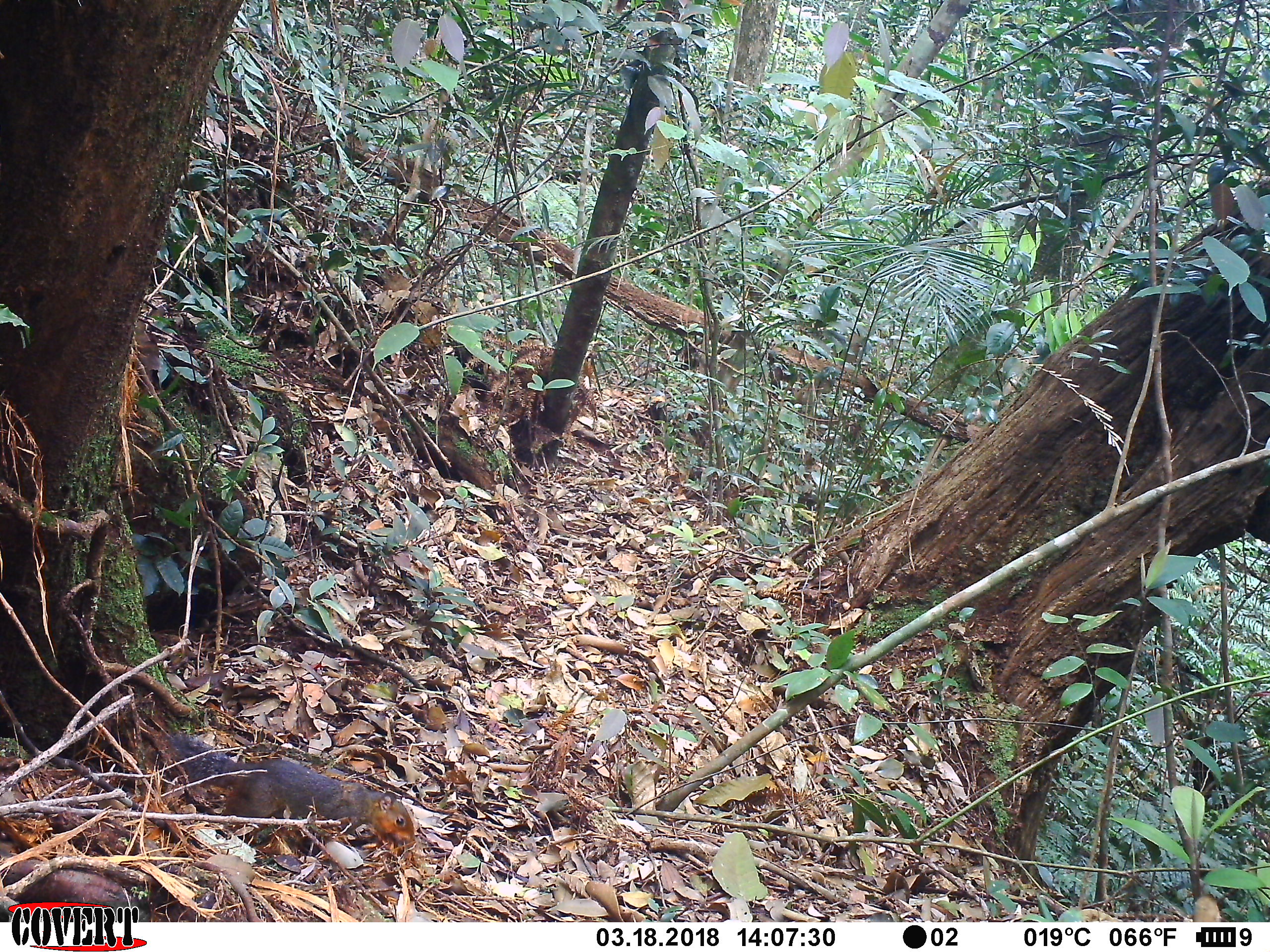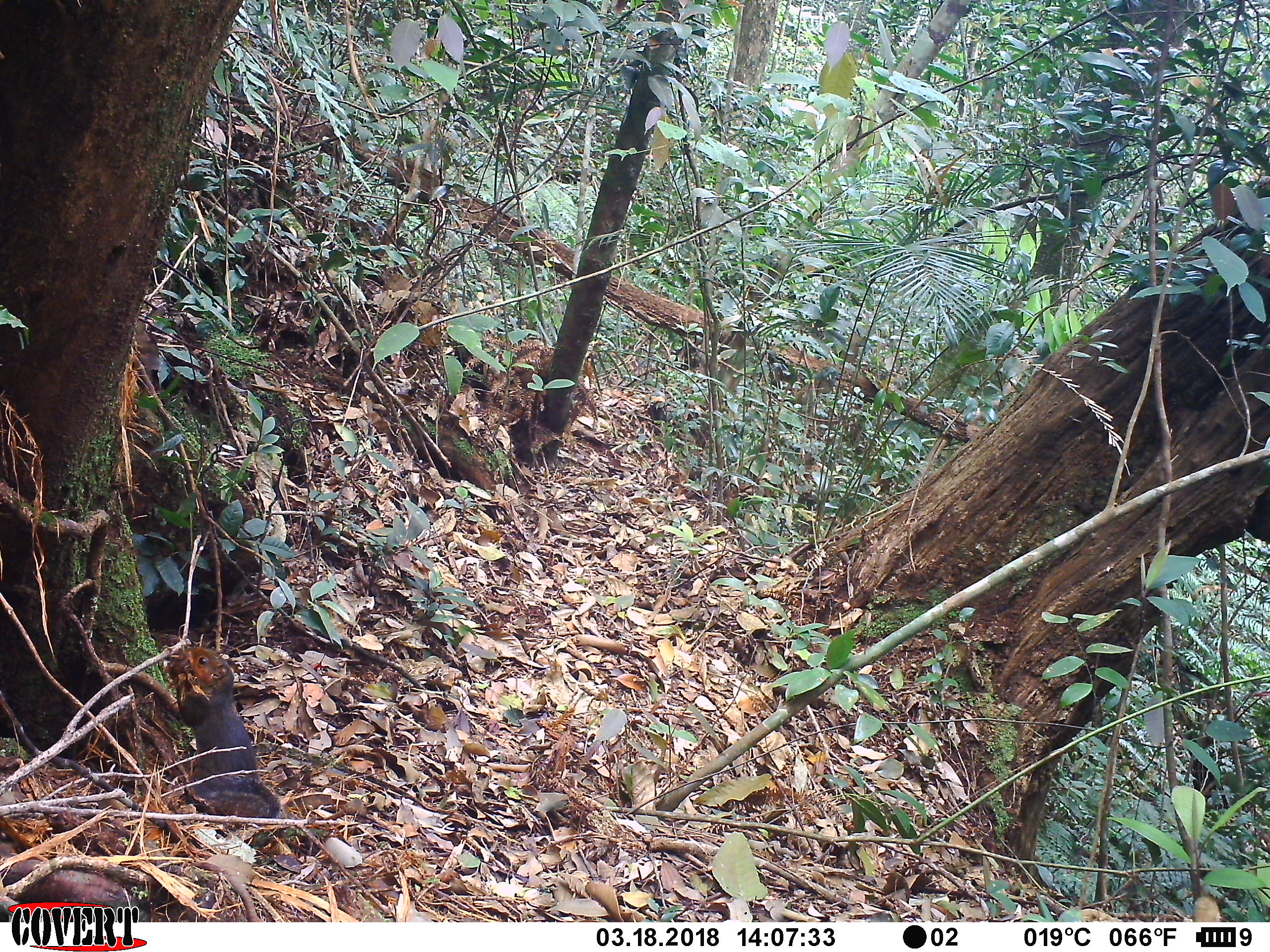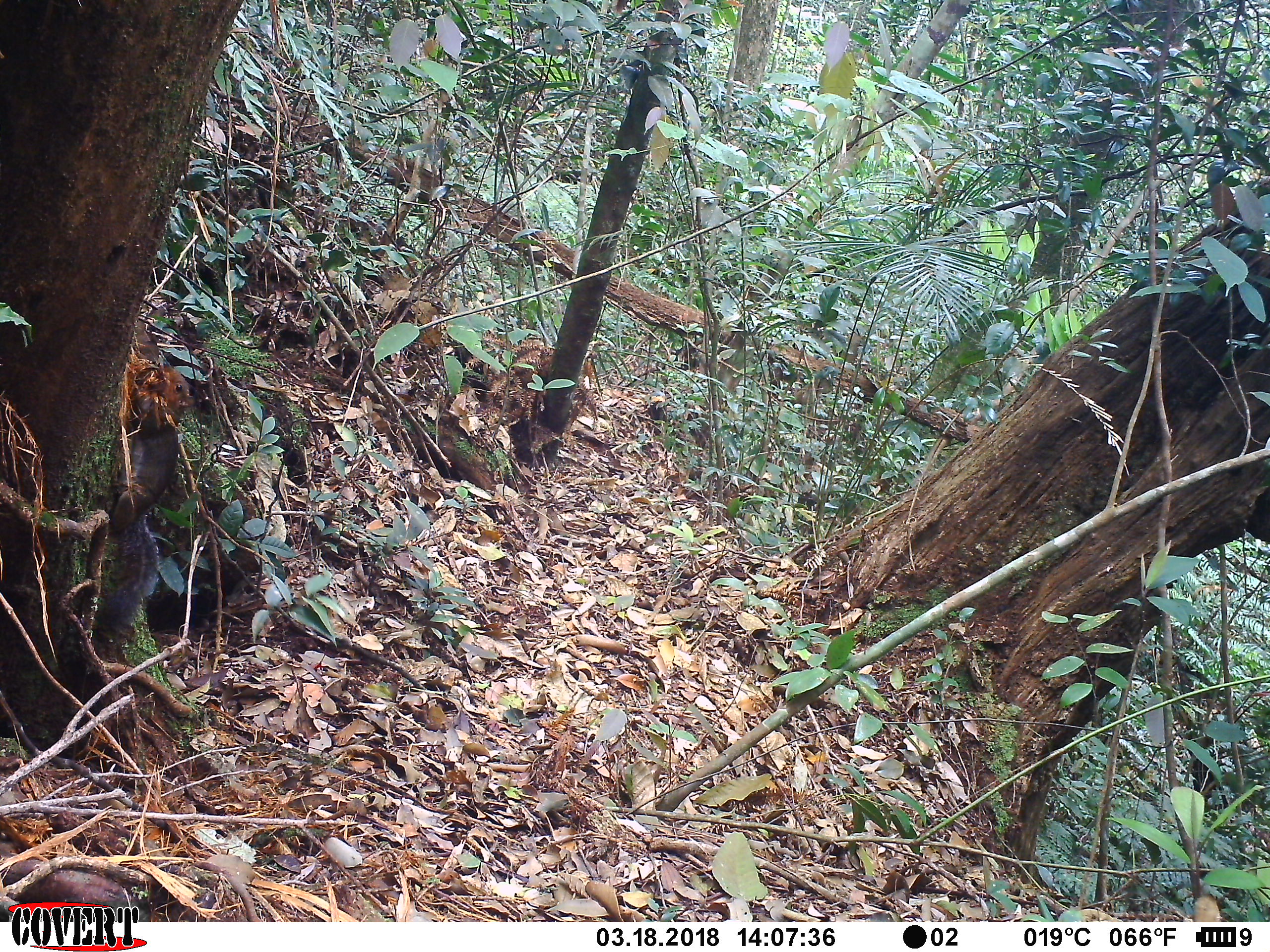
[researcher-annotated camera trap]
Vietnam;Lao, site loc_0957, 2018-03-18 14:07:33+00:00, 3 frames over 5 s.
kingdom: Animalia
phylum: Chordata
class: Mammalia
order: Rodentia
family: Sciuridae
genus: Dremomys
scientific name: Dremomys rufigenis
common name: red-cheeked squirrel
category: red cheeked squirrel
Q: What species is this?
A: Red cheeked squirrel (red-cheeked squirrel) (Dremomys rufigenis).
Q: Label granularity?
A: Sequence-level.